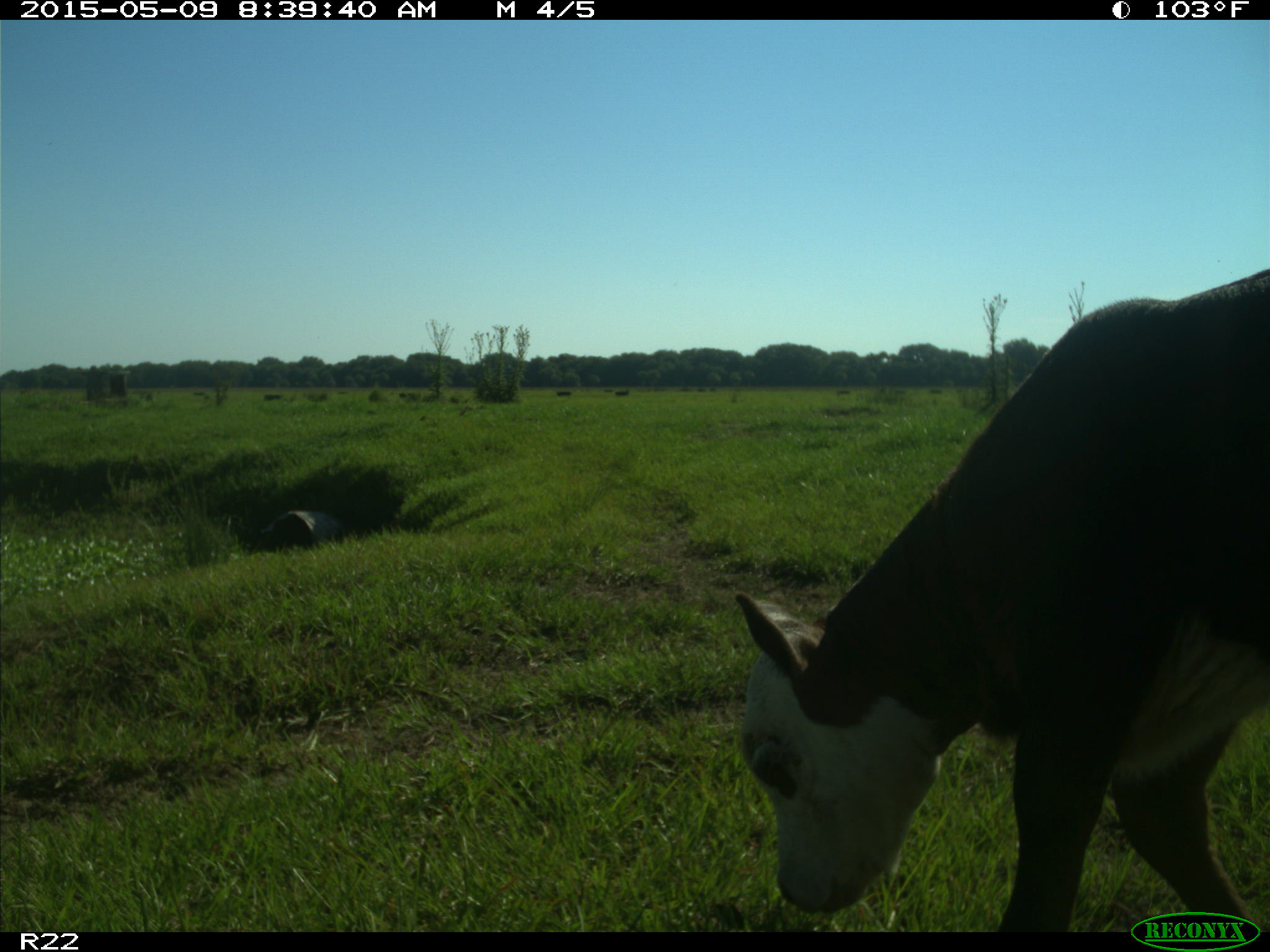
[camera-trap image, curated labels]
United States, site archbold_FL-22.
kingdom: Animalia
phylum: Chordata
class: Mammalia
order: Artiodactyla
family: Bovidae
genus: Bos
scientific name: Bos taurus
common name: domestic cow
Bos taurus (domestic cow).